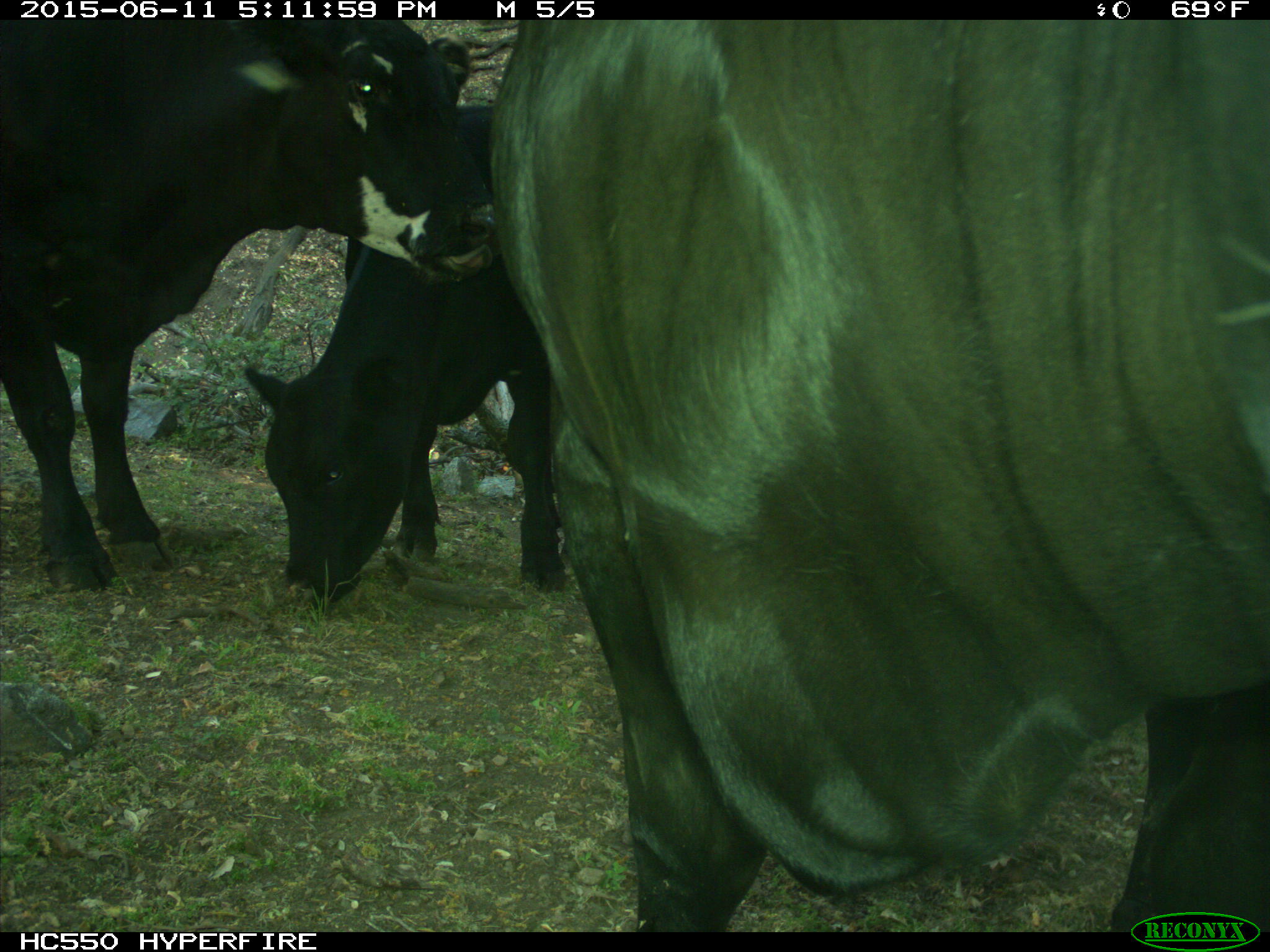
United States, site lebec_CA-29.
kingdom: Animalia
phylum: Chordata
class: Mammalia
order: Artiodactyla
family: Bovidae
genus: Bos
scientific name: Bos taurus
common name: domestic cow